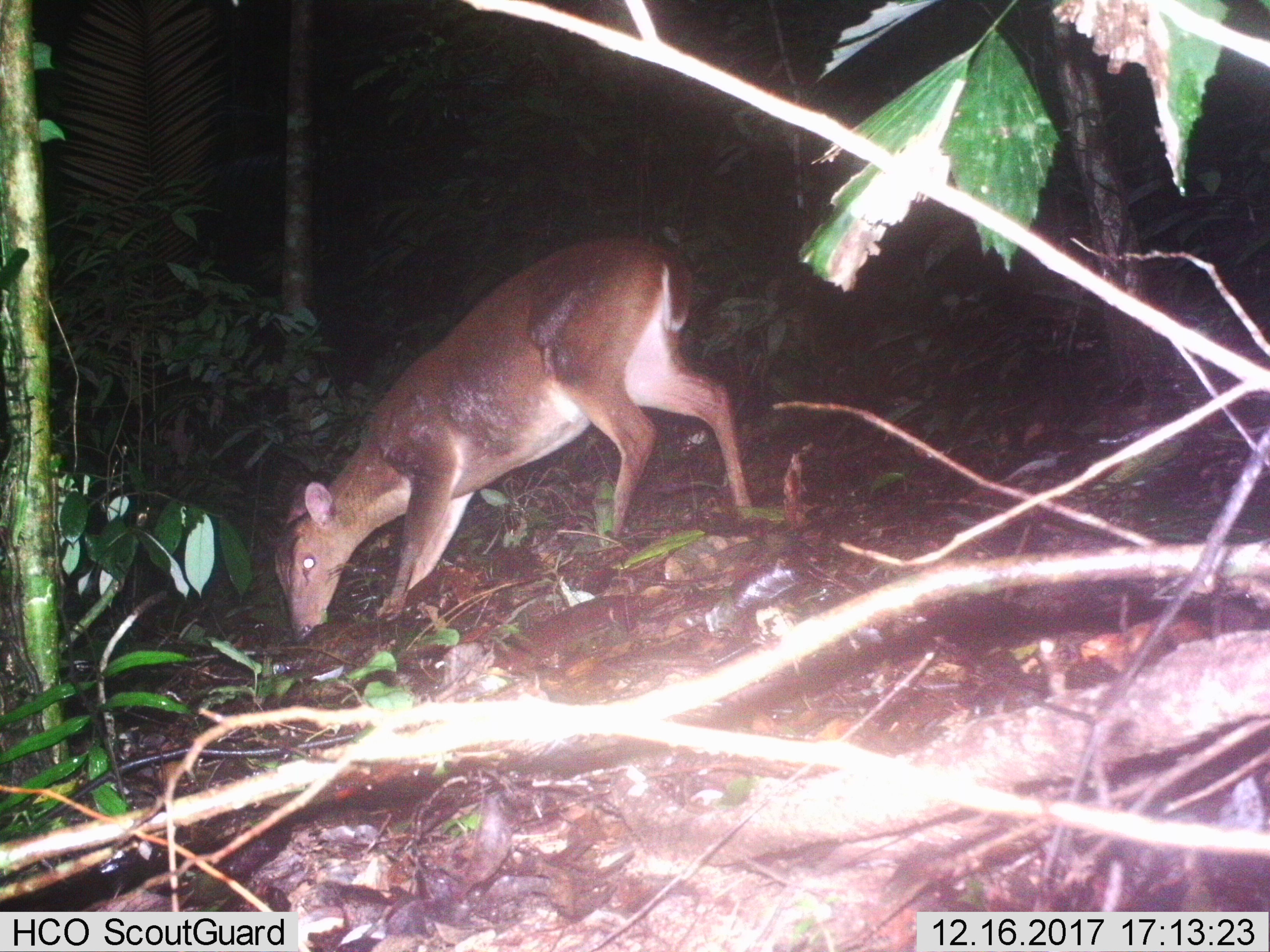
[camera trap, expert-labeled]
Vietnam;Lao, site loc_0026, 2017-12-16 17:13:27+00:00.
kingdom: Animalia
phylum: Chordata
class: Mammalia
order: Artiodactyla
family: Cervidae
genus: Muntiacus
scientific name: Muntiacus vuquangensis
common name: large-antlered muntjac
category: large antlered muntjac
Large antlered muntjac (large-antlered muntjac) (Muntiacus vuquangensis). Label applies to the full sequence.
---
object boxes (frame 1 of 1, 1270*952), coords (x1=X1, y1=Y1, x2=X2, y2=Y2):
large antlered muntjac: (x1=272, y1=235, x2=753, y2=642)